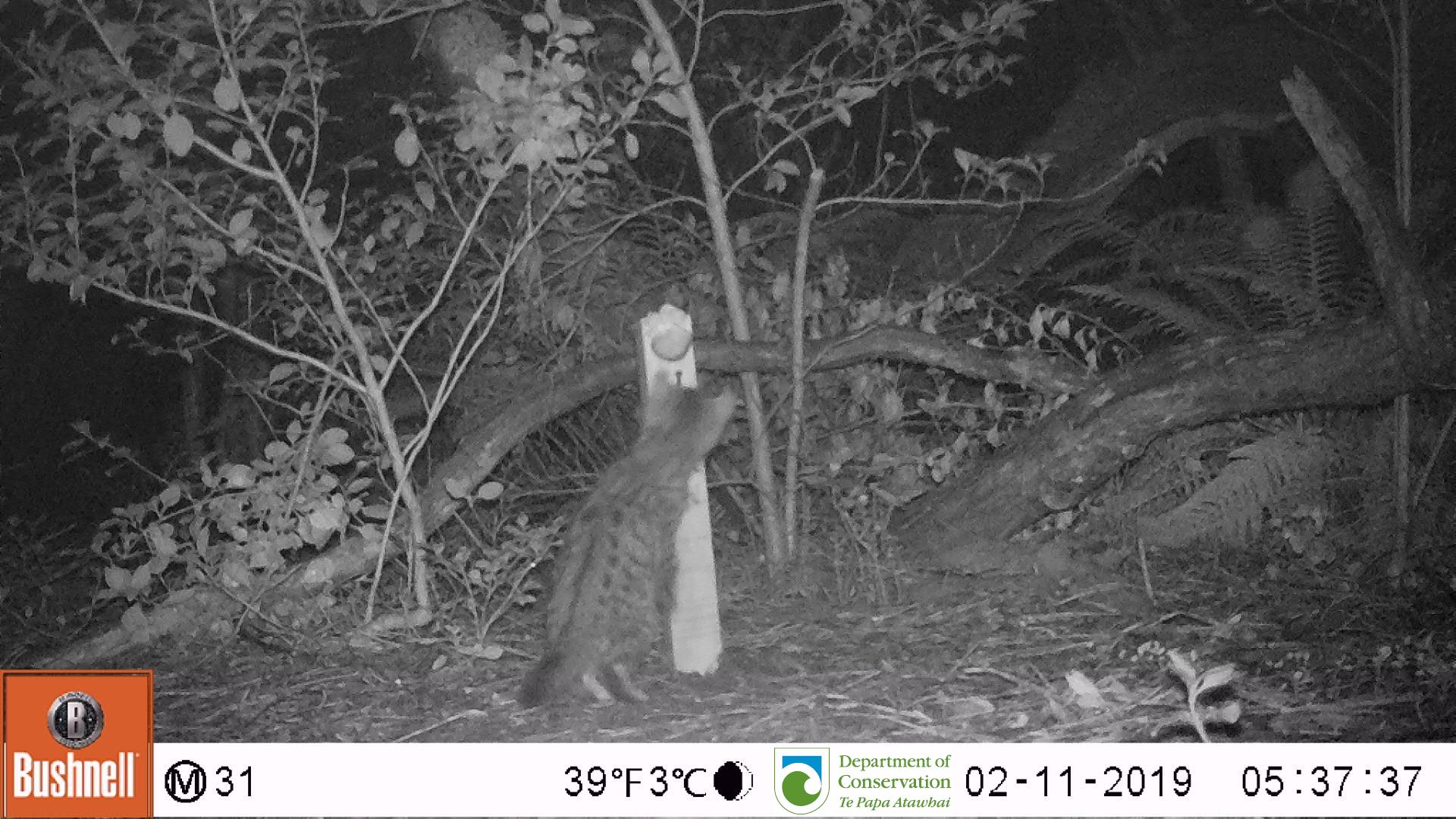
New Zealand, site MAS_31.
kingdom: Animalia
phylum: Chordata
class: Mammalia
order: Carnivora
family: Felidae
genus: Felis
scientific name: Felis catus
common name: domestic cat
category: cat